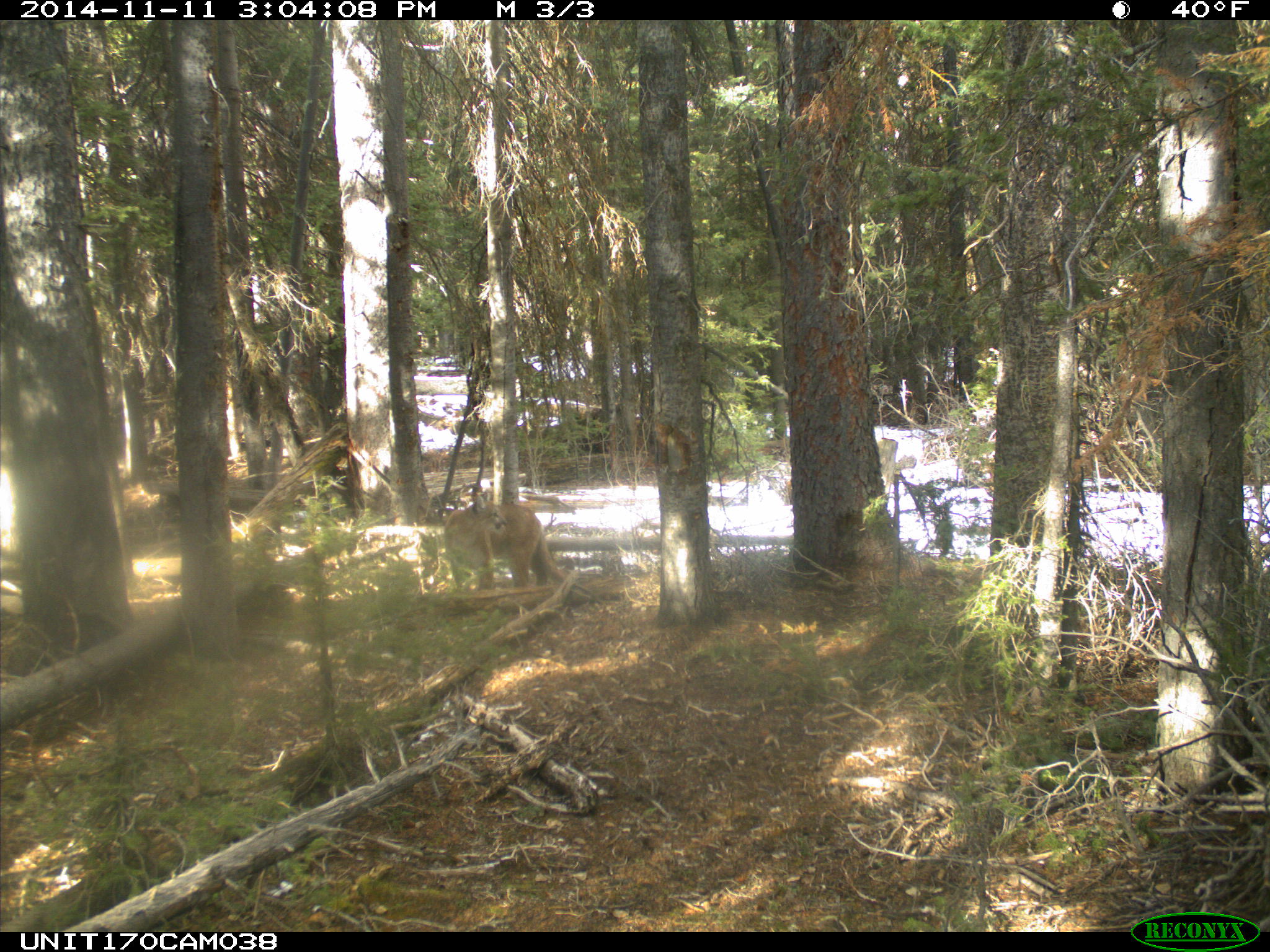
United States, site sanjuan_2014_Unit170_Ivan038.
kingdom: Animalia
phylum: Chordata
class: Mammalia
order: Carnivora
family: Felidae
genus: Puma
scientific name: Puma concolor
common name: mountain lion